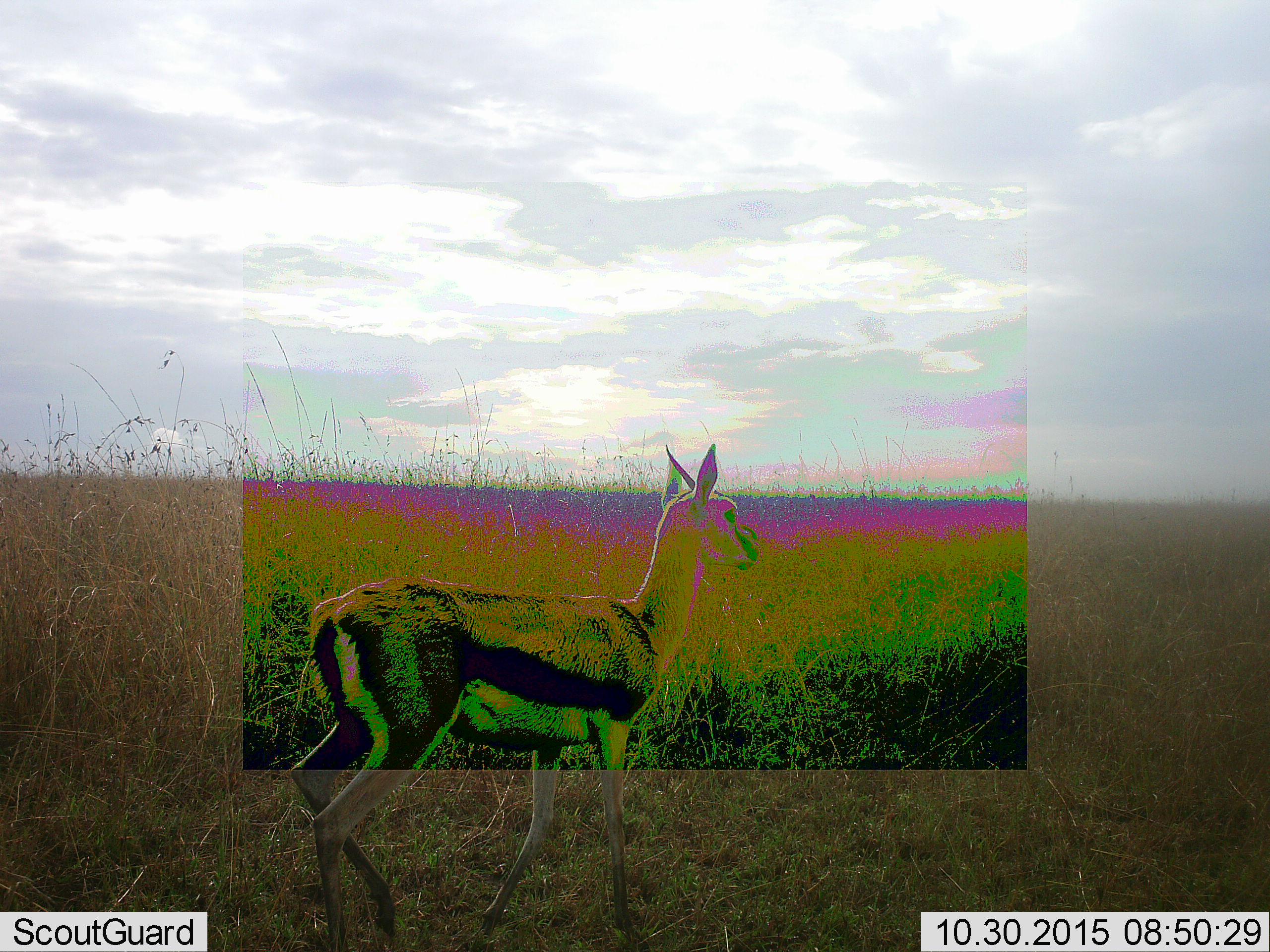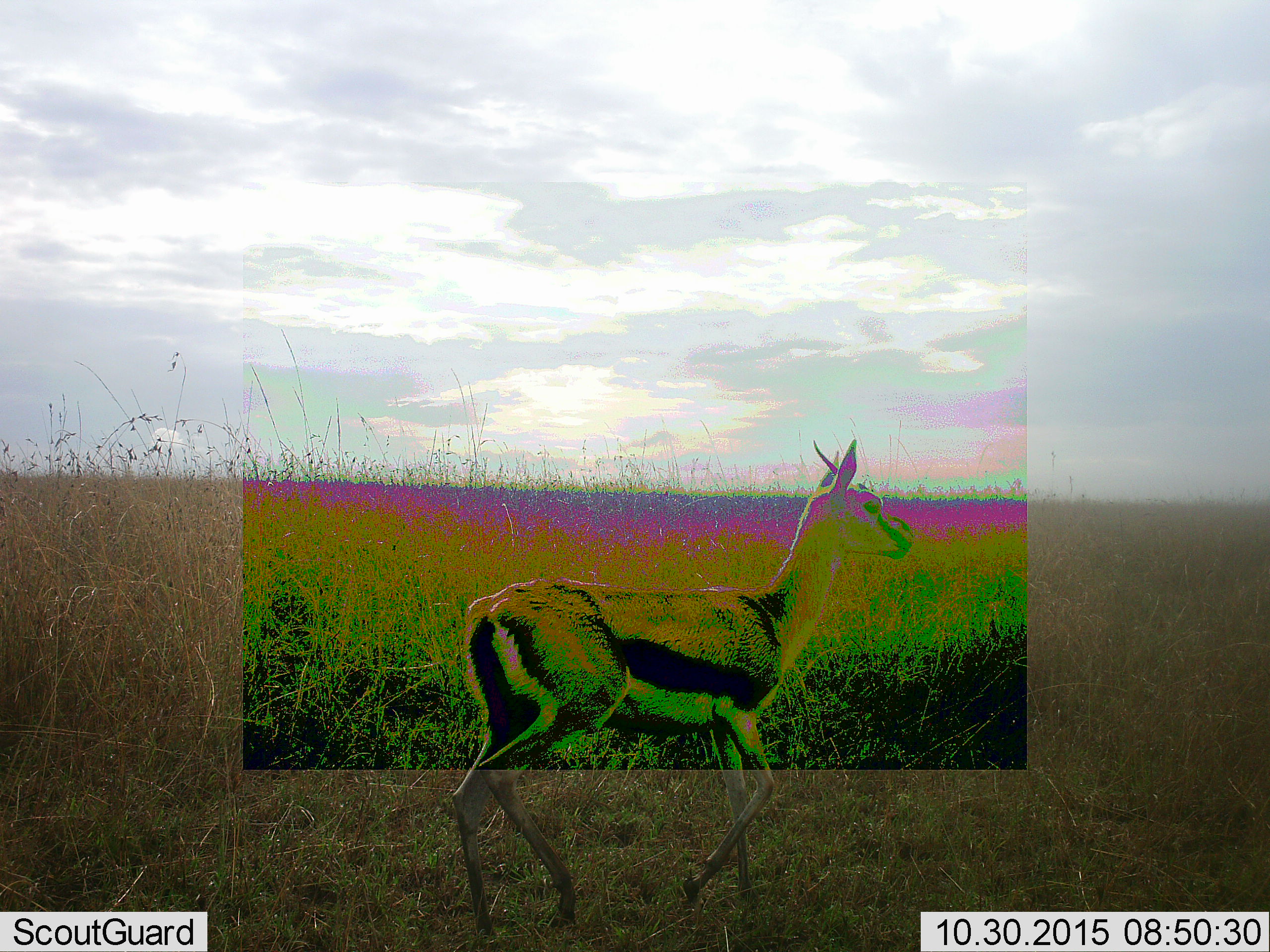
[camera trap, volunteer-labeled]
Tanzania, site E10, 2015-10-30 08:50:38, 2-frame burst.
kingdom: Animalia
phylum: Chordata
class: Mammalia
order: Artiodactyla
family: Bovidae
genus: Eudorcas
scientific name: Eudorcas thomsonii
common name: thomson's gazelle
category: gazellethomsons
Gazellethomsons (thomson's gazelle) (Eudorcas thomsonii), count 1. Behavior (volunteer vote fractions): standing 9%, resting 0%, moving 91%, interacting 0%. Young present (vote fraction): 0%. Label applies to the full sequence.